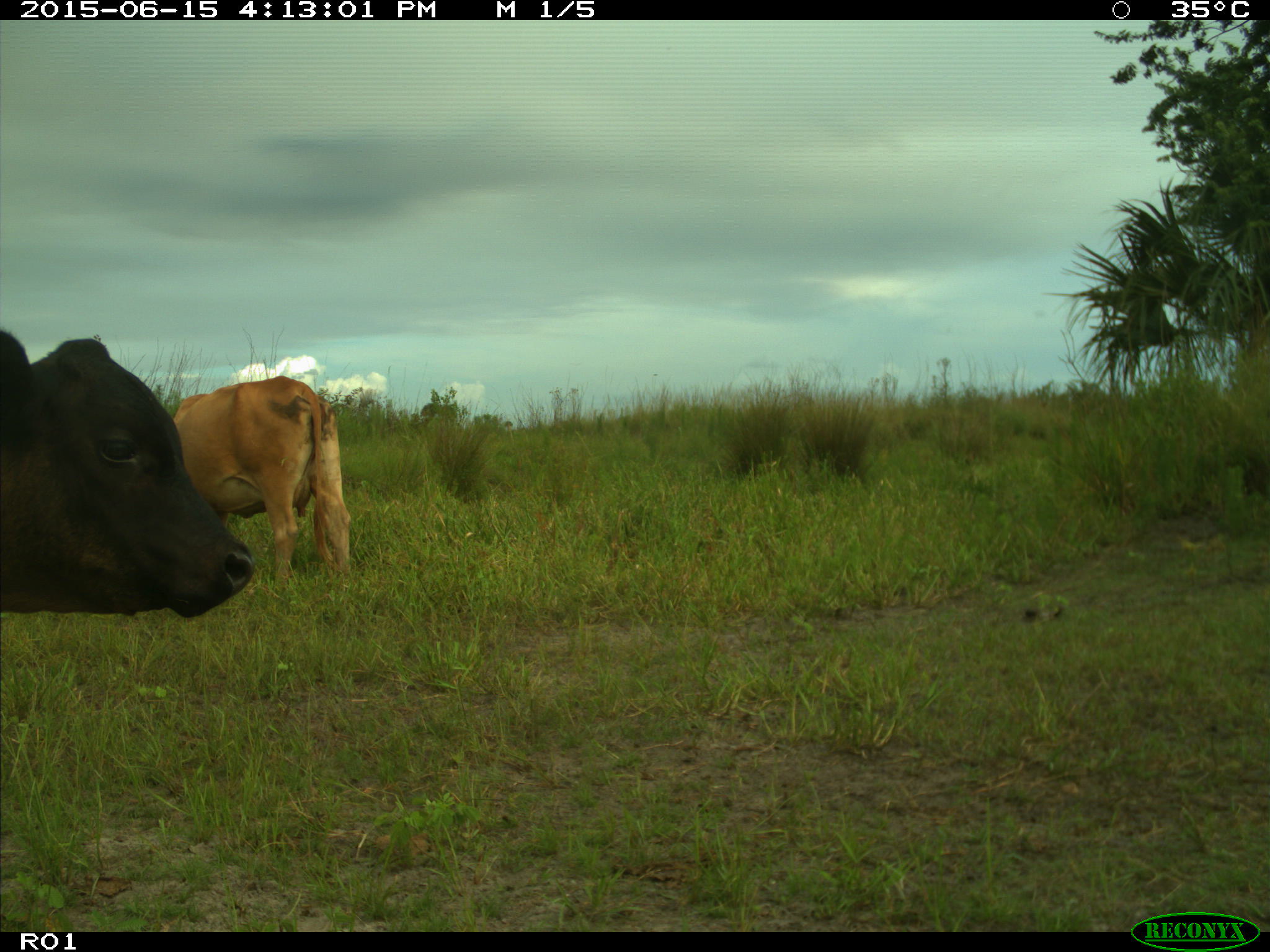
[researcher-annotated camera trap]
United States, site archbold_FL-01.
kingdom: Animalia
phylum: Chordata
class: Mammalia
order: Artiodactyla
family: Bovidae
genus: Bos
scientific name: Bos taurus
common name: domestic cow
Bos taurus (domestic cow).